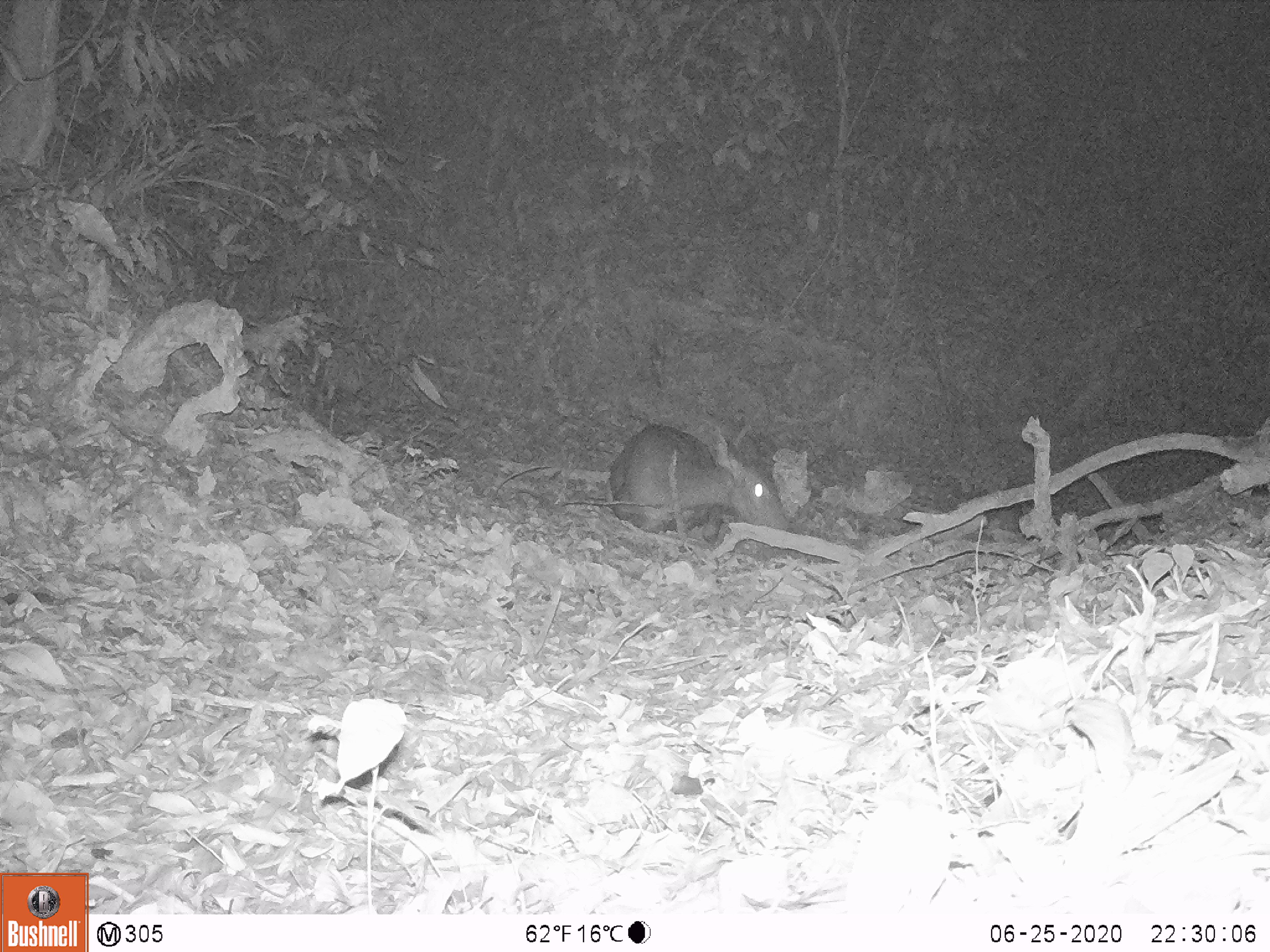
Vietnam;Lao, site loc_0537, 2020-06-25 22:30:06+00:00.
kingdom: Animalia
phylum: Chordata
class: Mammalia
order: Artiodactyla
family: Cervidae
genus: Rusa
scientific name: Rusa unicolor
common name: sambar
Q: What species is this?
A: Sambar (Rusa unicolor).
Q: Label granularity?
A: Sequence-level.